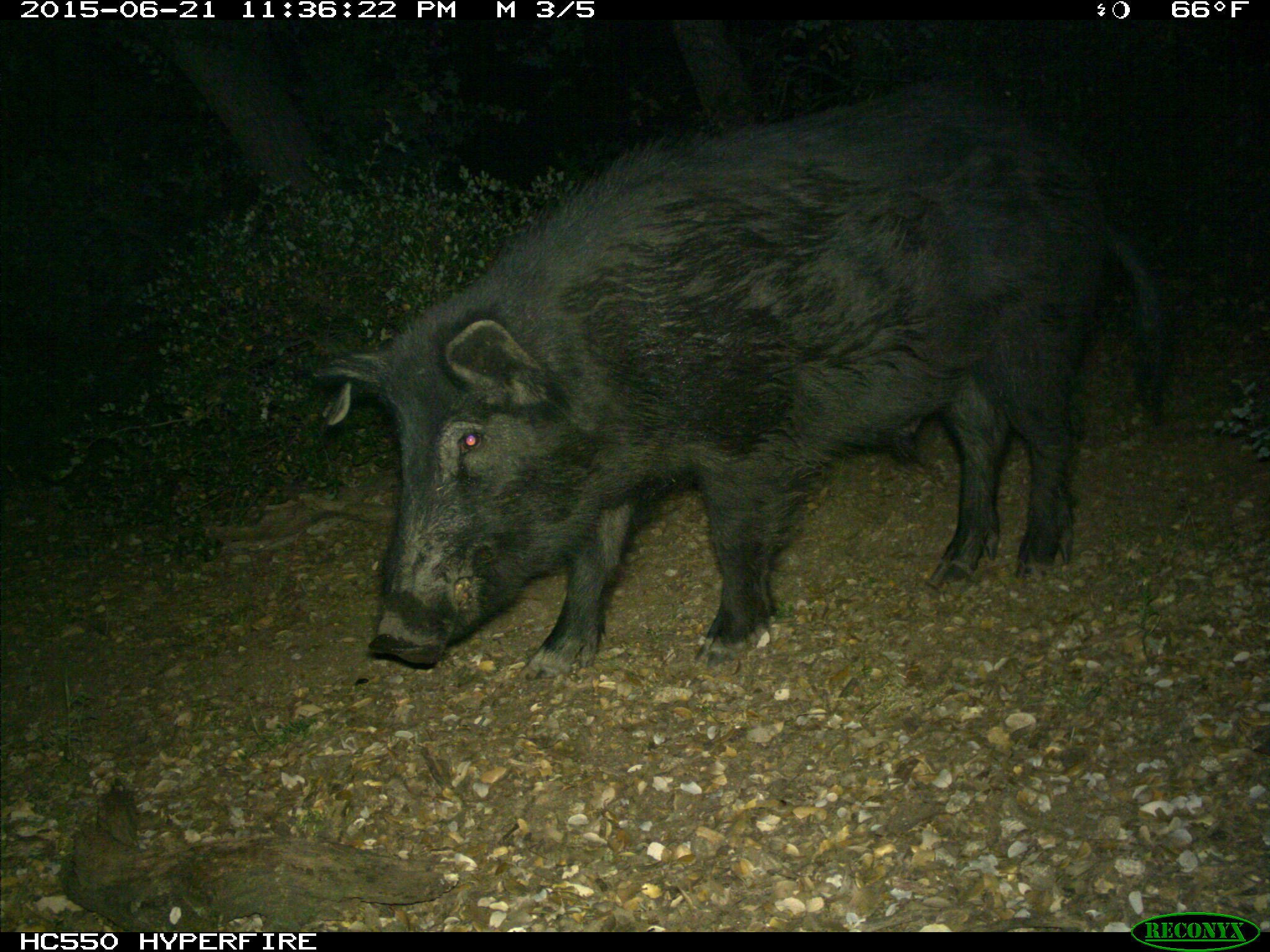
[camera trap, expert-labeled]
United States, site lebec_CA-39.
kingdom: Animalia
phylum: Chordata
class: Mammalia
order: Artiodactyla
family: Suidae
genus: Sus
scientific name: Sus scrofa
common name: wild boar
Sus scrofa (wild boar).